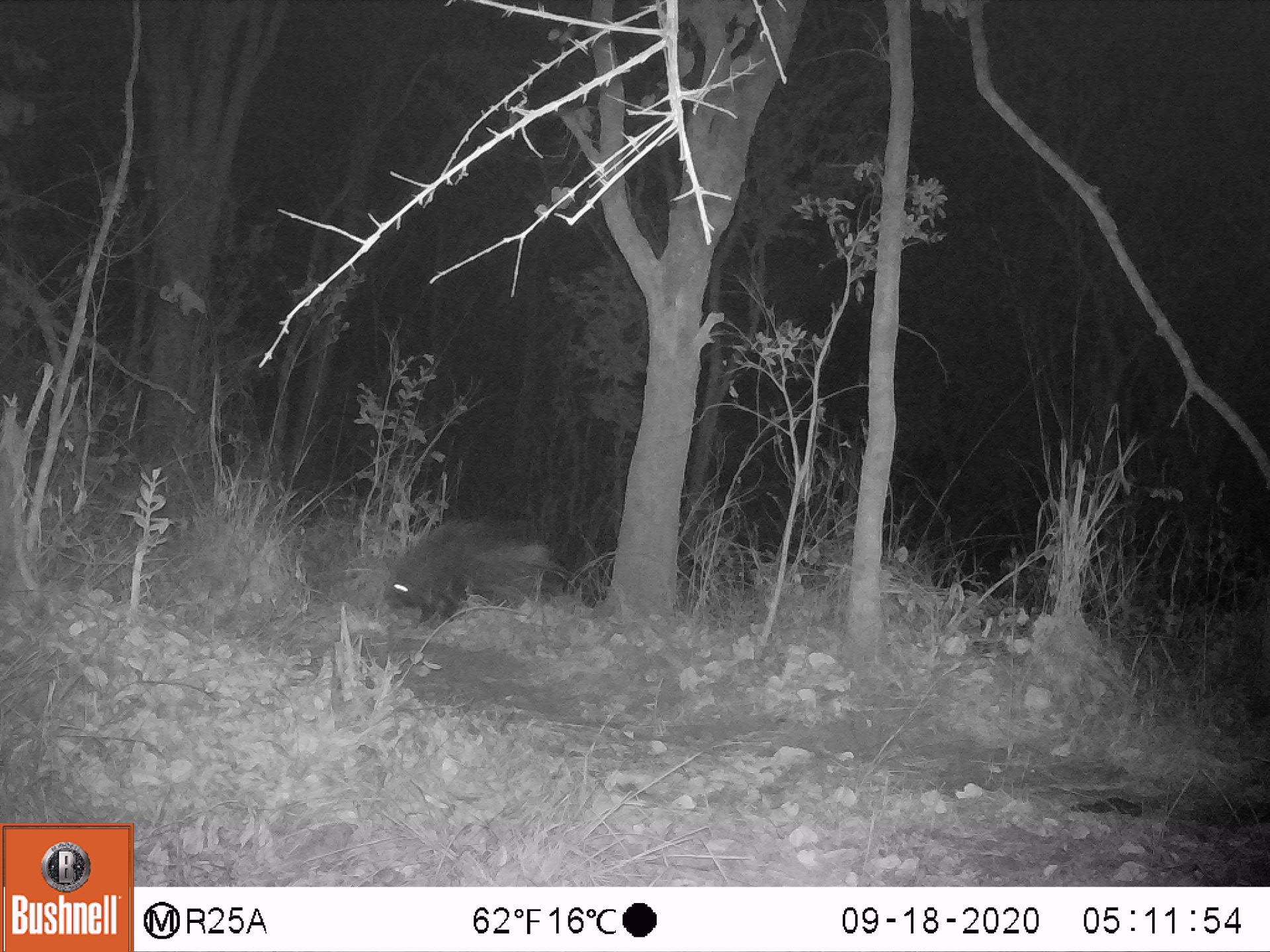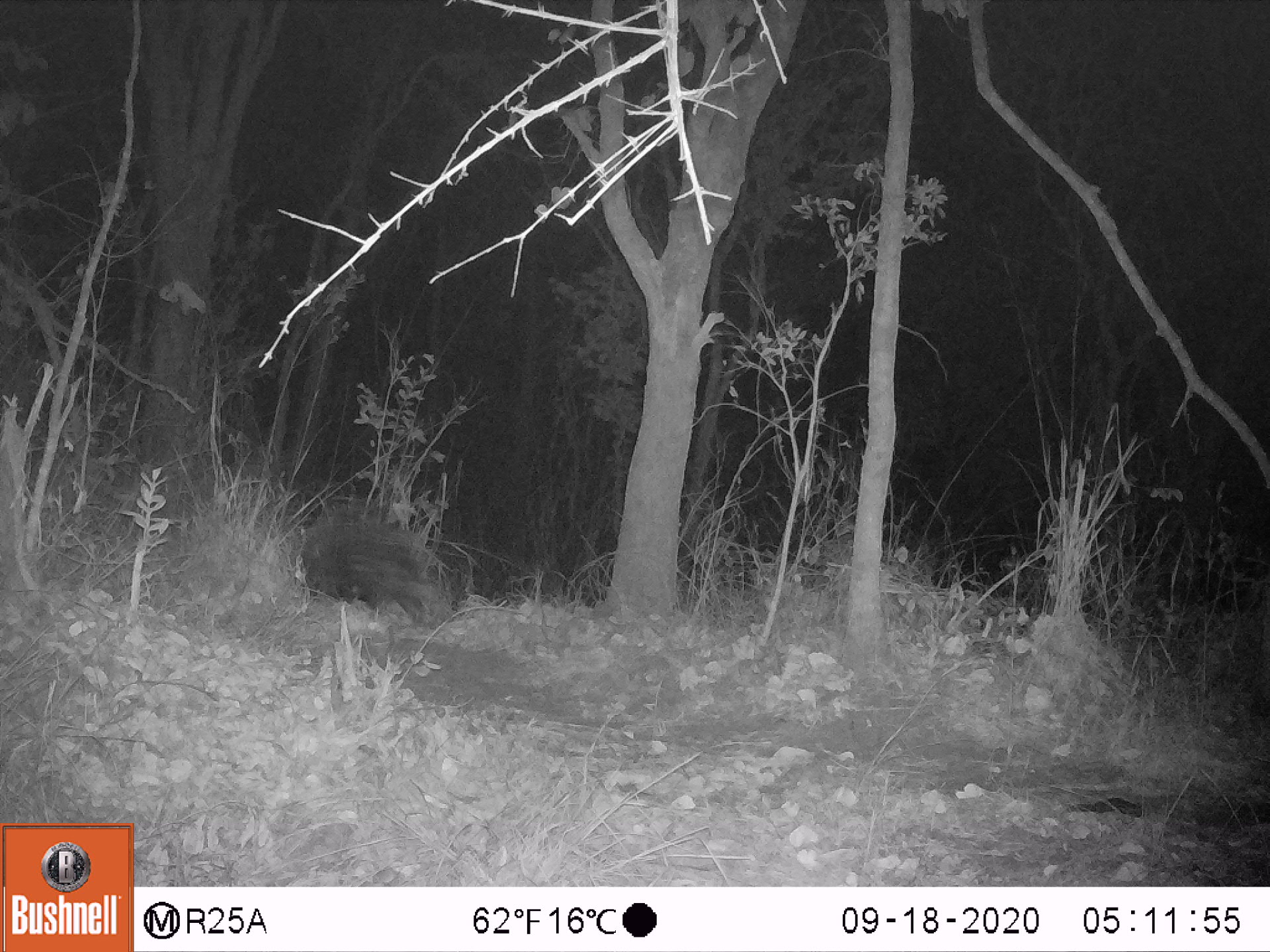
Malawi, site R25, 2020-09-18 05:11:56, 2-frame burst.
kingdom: Animalia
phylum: Chordata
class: Mammalia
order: Rodentia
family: Hystricidae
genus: Hystrix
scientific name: Hystrix africaeaustralis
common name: cape porcupine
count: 1